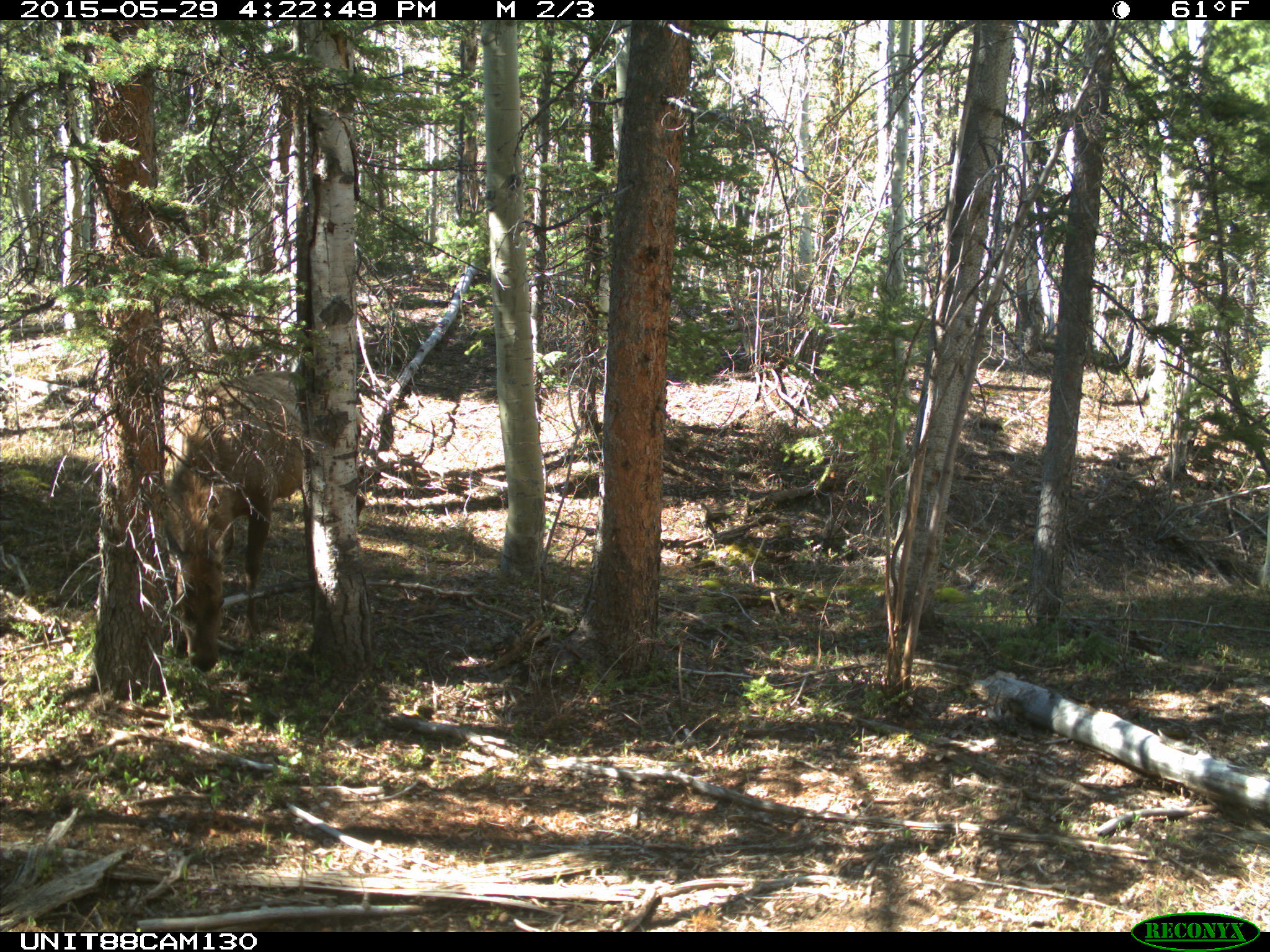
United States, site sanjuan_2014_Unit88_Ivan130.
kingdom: Animalia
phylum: Chordata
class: Mammalia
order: Artiodactyla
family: Cervidae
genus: Cervus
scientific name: Cervus elaphus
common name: red deer